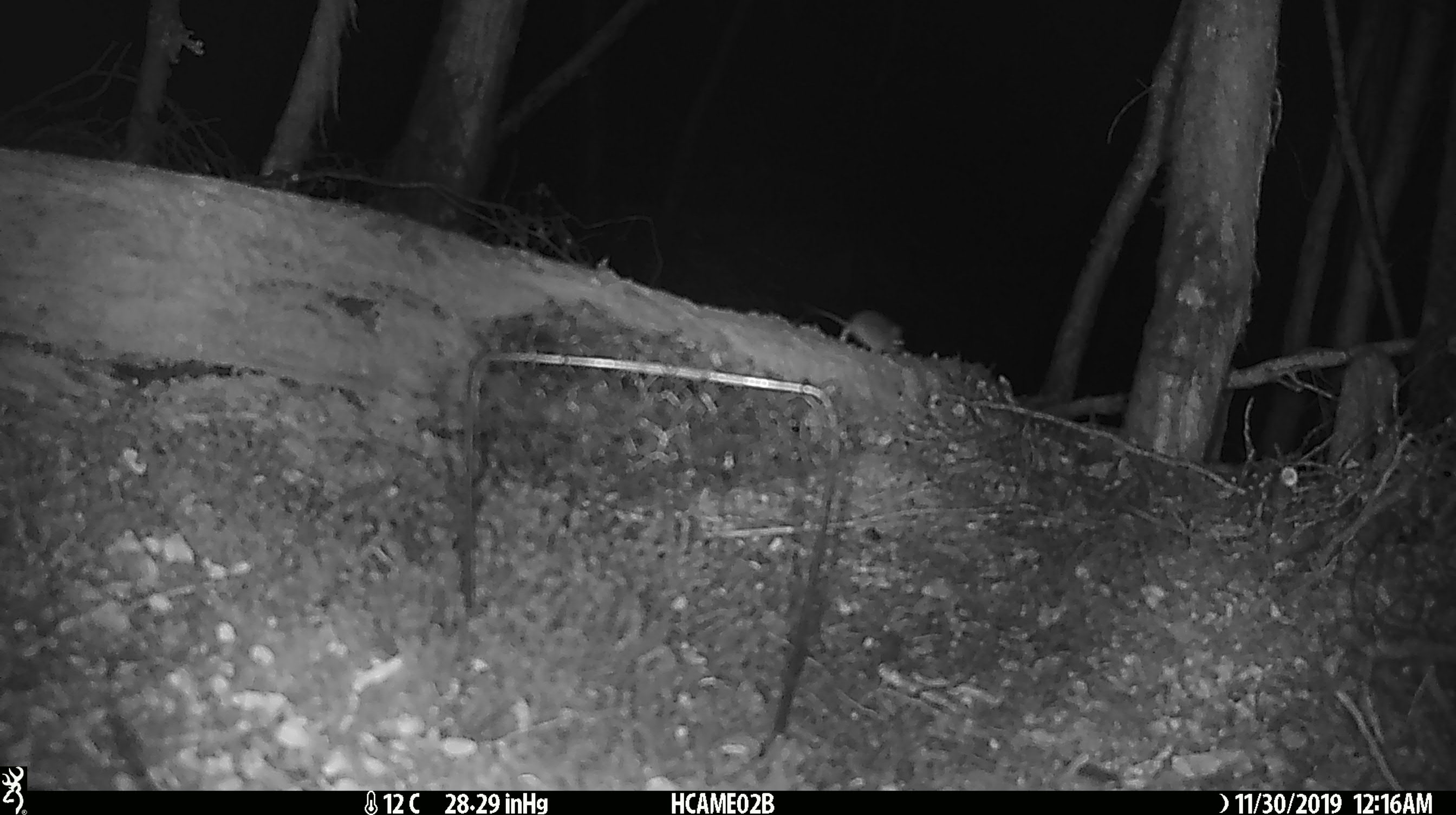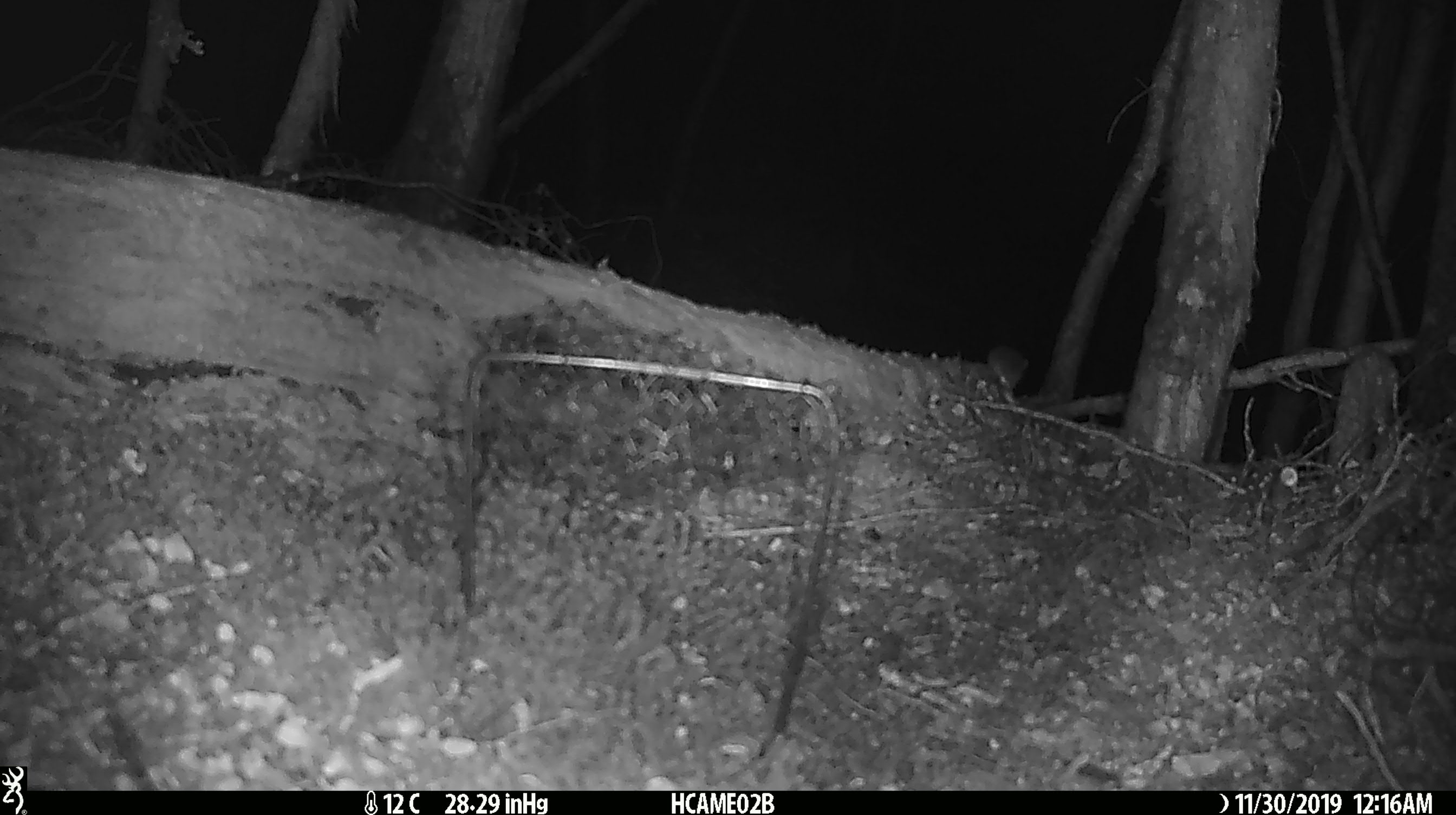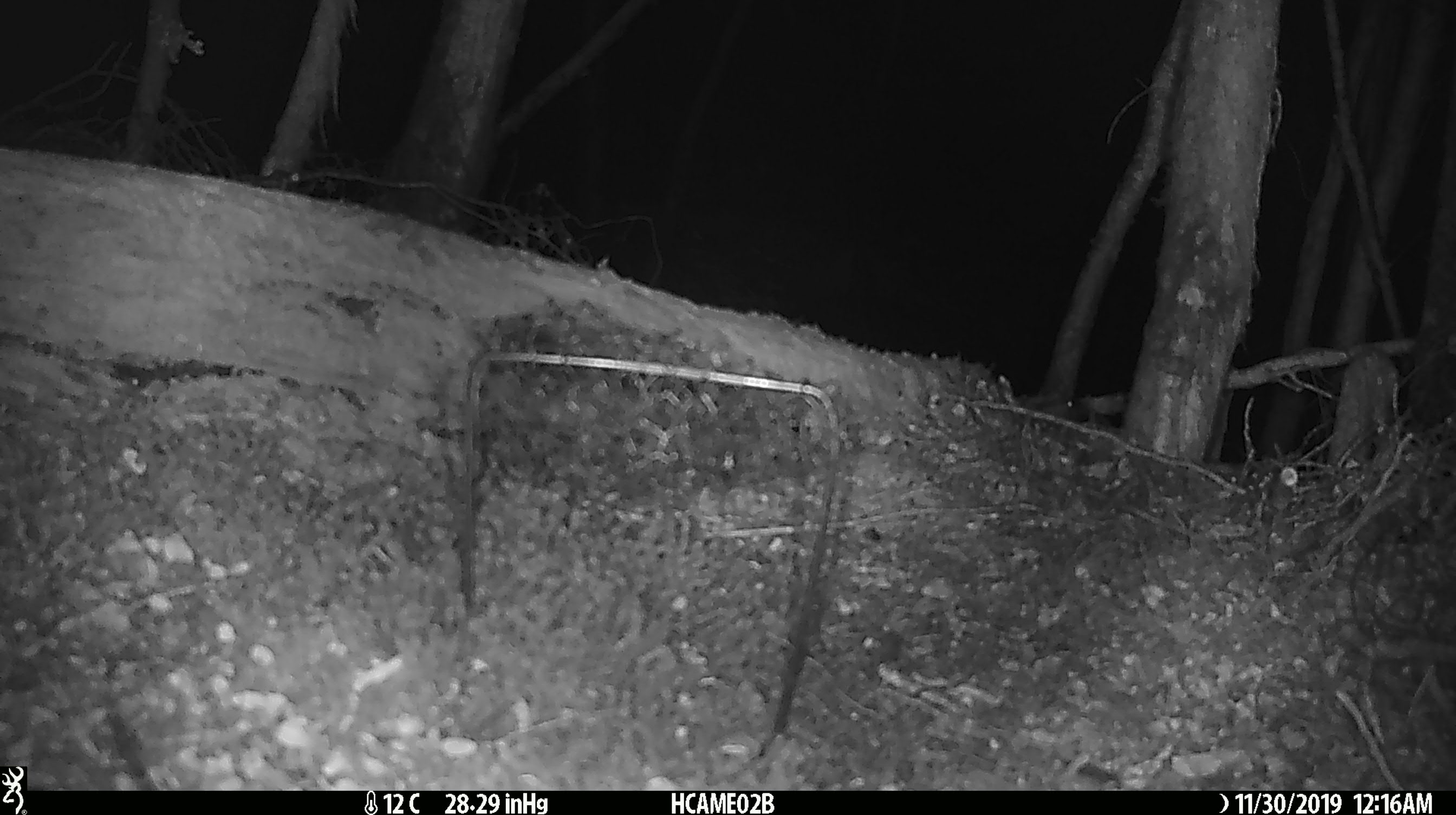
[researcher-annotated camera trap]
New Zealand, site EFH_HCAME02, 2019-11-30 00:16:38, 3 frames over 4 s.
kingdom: Animalia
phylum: Chordata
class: Mammalia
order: Rodentia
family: Muridae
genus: Mus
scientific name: Mus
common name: mouse